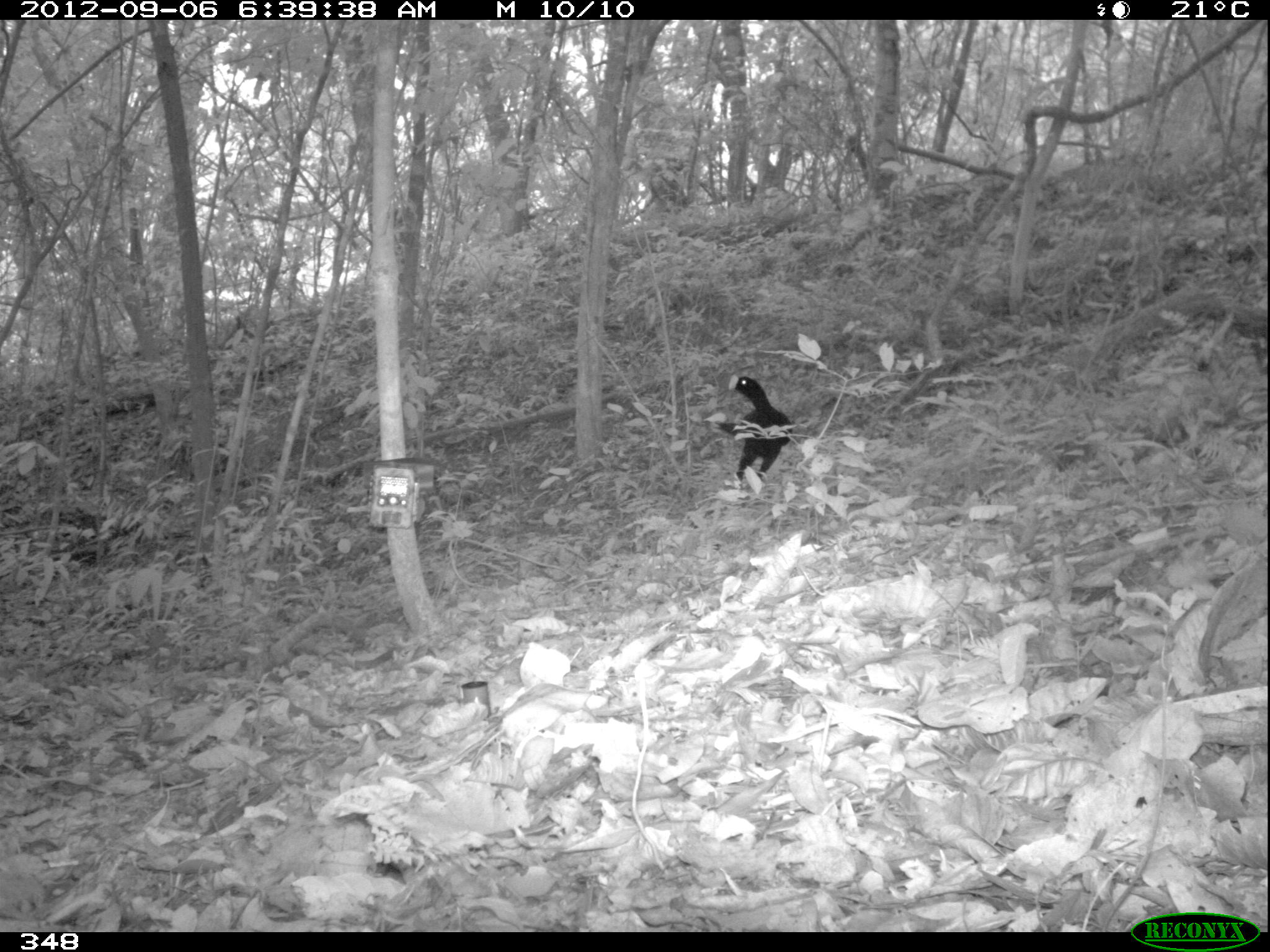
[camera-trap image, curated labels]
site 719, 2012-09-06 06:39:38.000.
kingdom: Animalia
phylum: Chordata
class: Aves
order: Galliformes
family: Cracidae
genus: Mitu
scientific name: Mitu tuberosum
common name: razor-billed curassow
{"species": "Mitu tuberosum (razor-billed curassow)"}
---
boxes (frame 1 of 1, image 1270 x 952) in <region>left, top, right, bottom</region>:
mitu tuberosum: <region>712, 375, 793, 487</region>